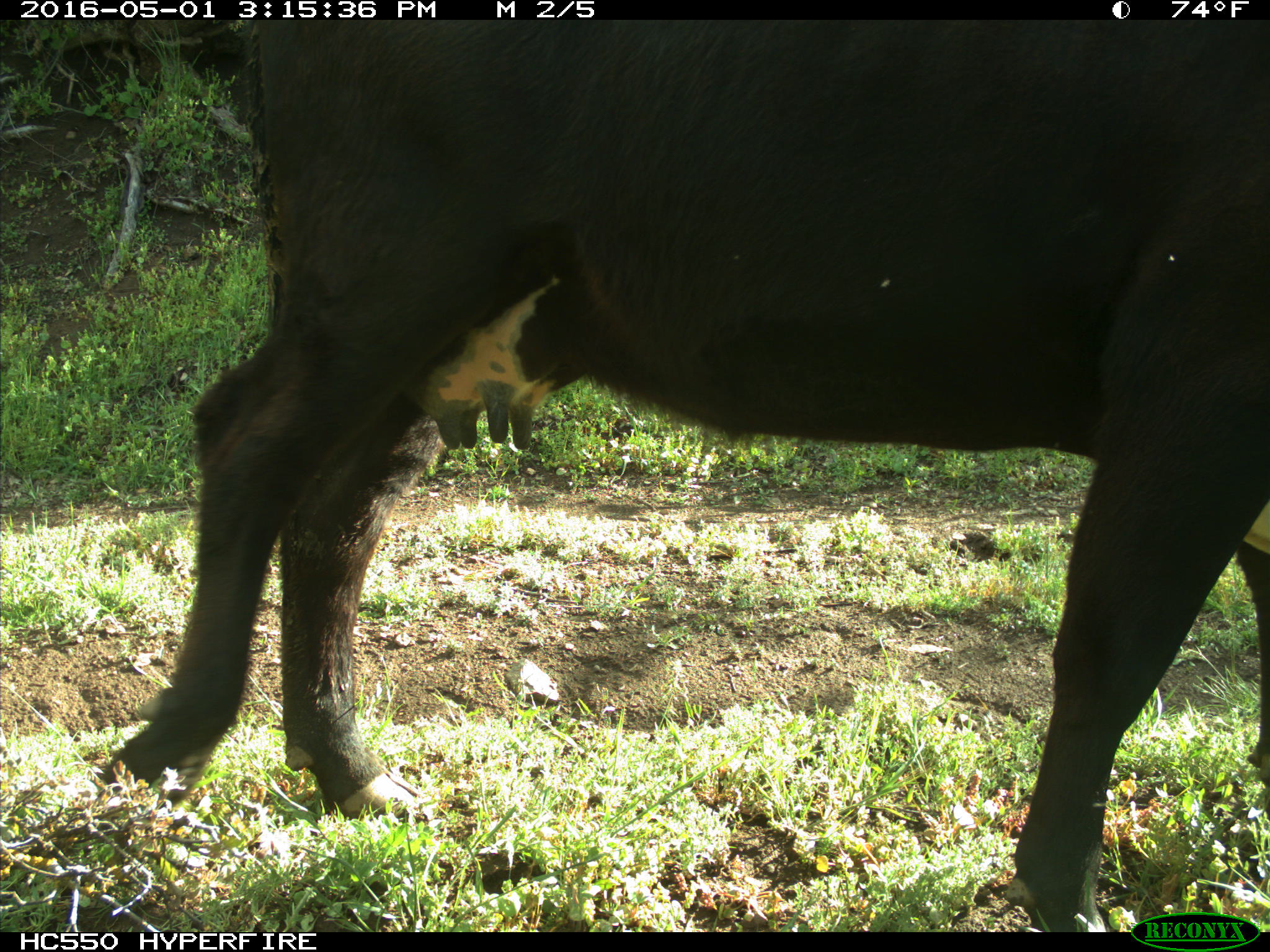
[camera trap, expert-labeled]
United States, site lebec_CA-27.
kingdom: Animalia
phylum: Chordata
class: Mammalia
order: Artiodactyla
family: Bovidae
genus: Bos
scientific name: Bos taurus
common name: domestic cow